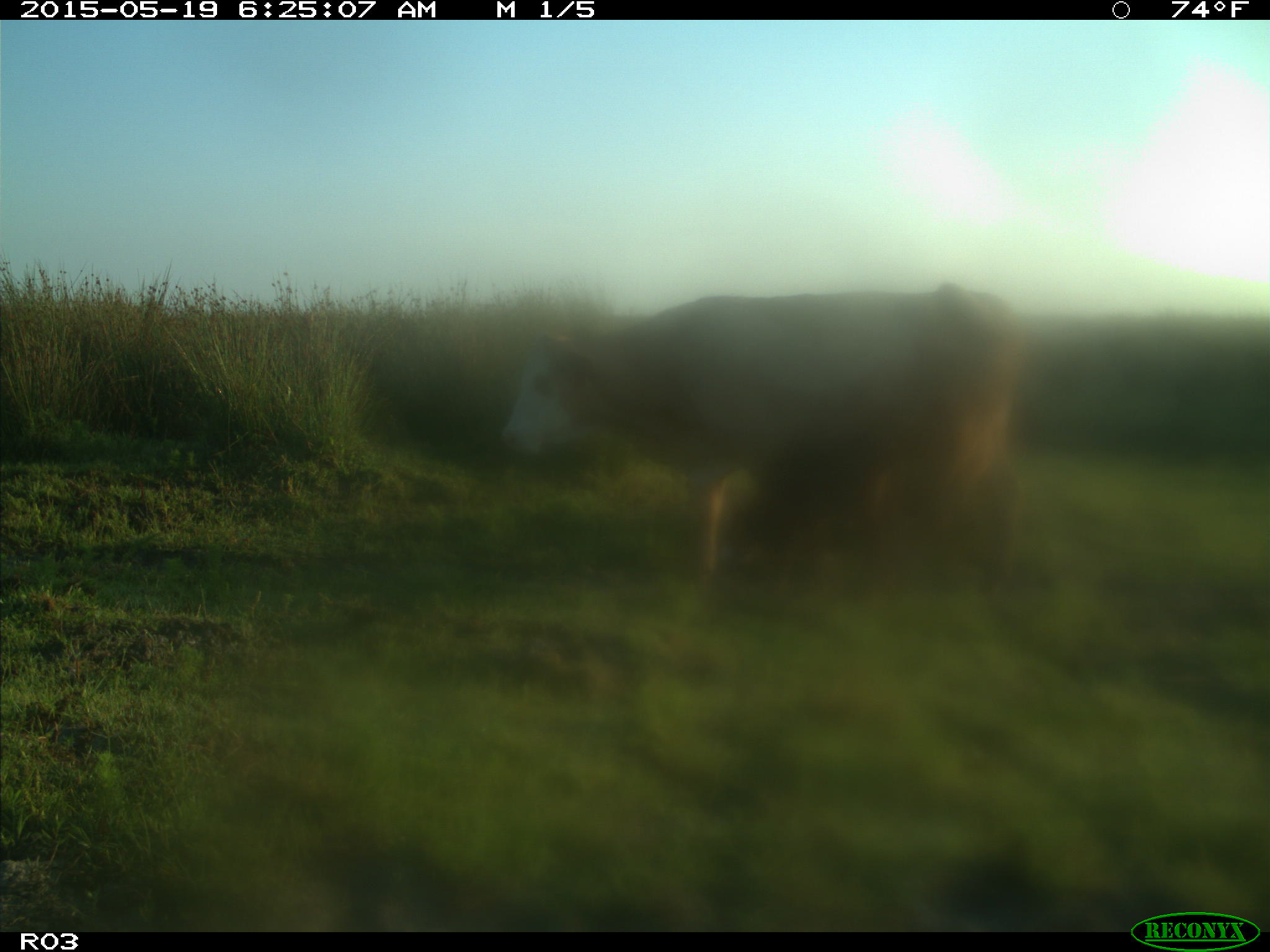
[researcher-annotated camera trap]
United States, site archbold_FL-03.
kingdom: Animalia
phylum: Chordata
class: Mammalia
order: Artiodactyla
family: Bovidae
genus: Bos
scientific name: Bos taurus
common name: domestic cow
Bos taurus (domestic cow).